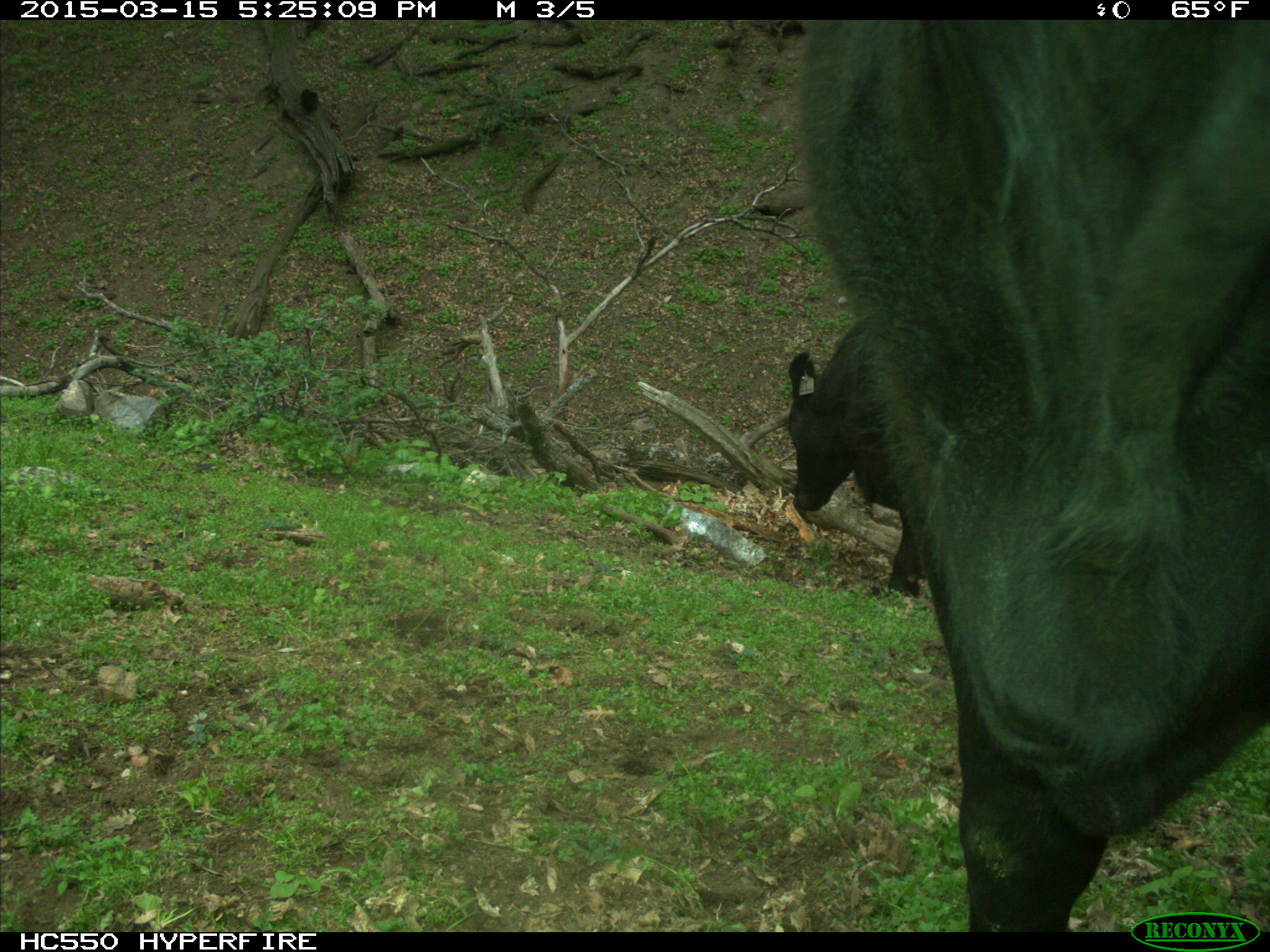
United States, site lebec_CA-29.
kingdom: Animalia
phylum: Chordata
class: Mammalia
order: Artiodactyla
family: Bovidae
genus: Bos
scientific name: Bos taurus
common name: domestic cow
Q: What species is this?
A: Bos taurus (domestic cow).